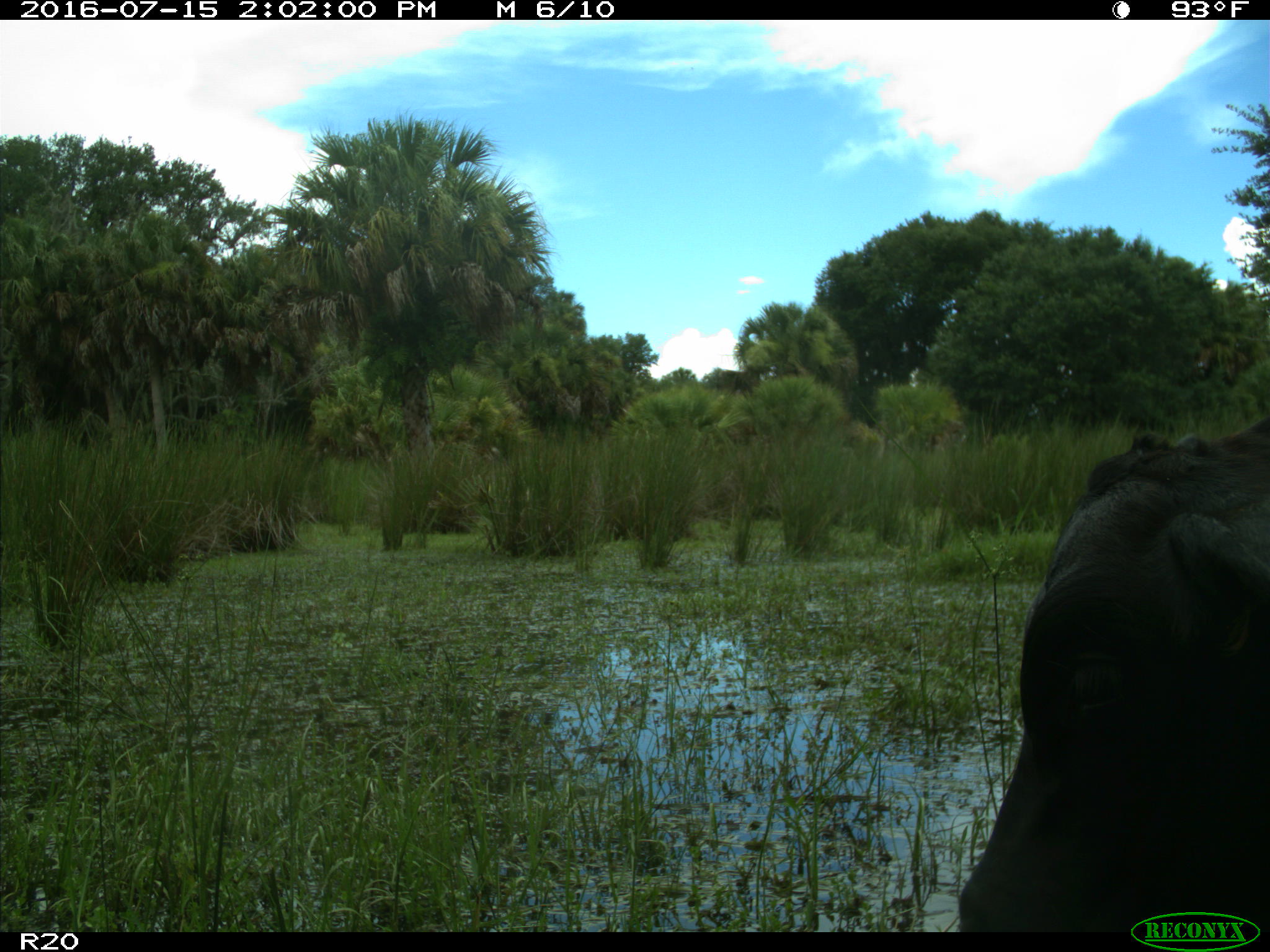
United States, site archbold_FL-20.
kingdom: Animalia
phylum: Chordata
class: Mammalia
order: Artiodactyla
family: Bovidae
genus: Bos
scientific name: Bos taurus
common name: domestic cow